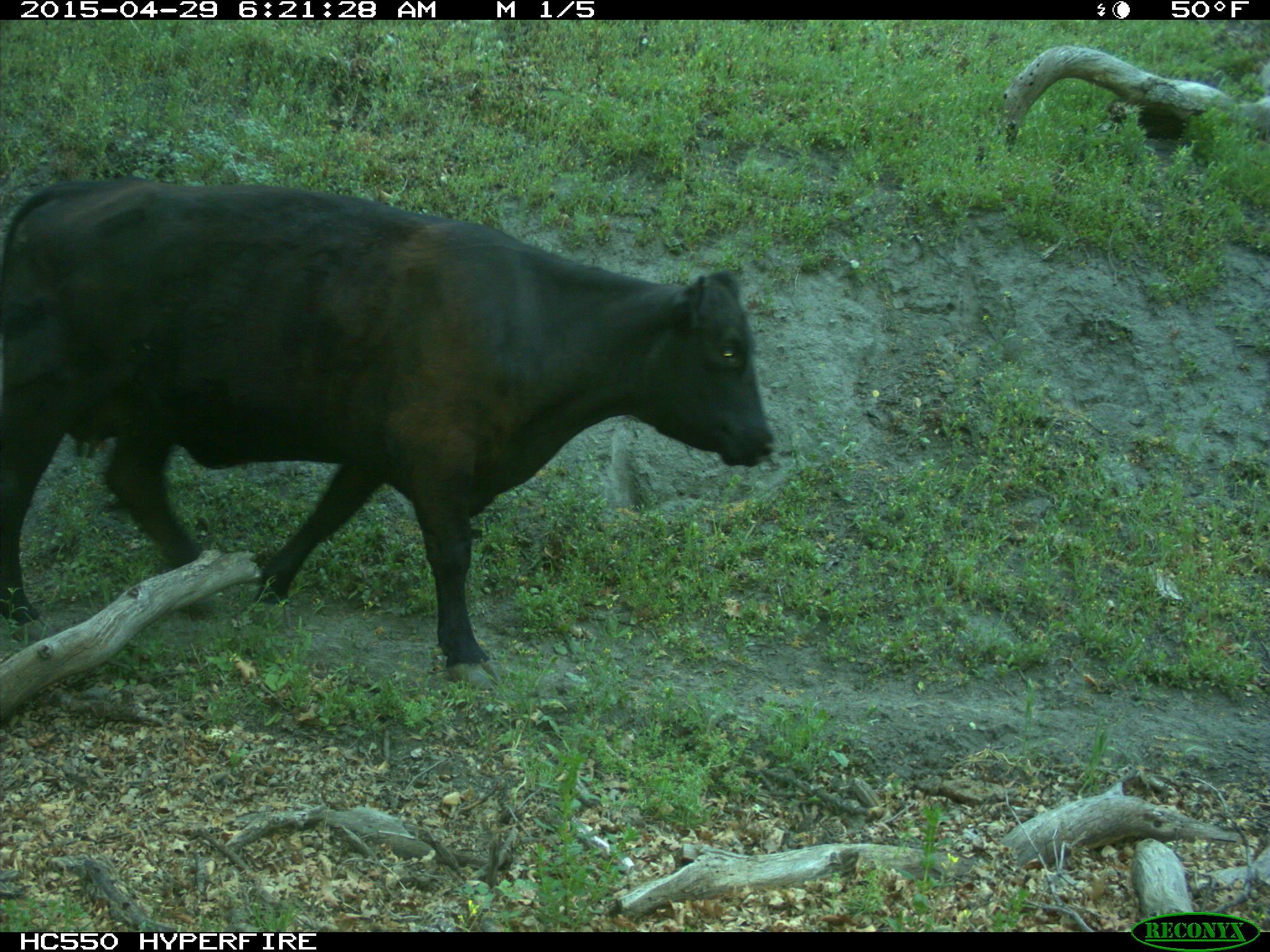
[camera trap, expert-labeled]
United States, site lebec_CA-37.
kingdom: Animalia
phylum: Chordata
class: Mammalia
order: Artiodactyla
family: Bovidae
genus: Bos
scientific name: Bos taurus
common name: domestic cow